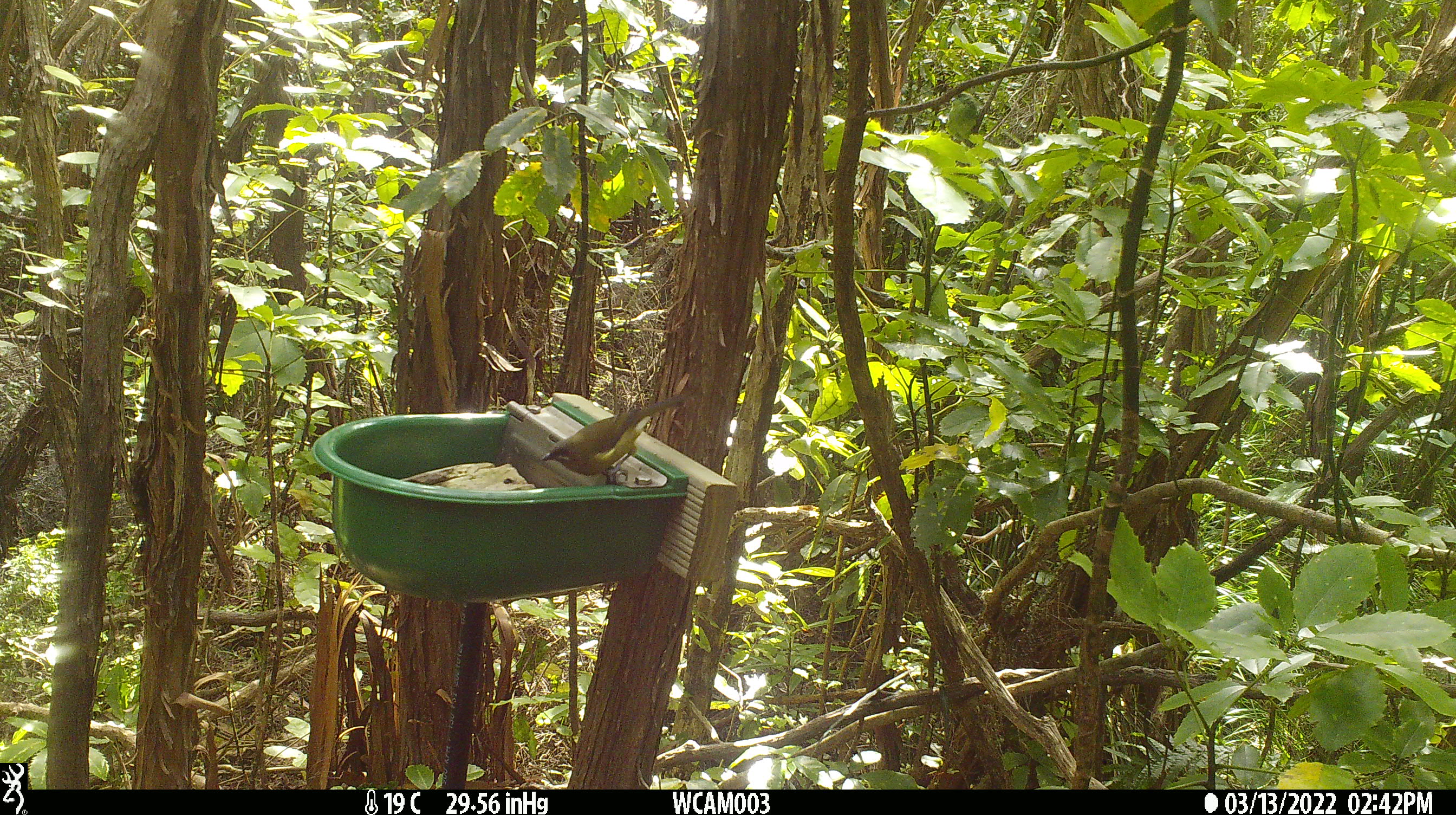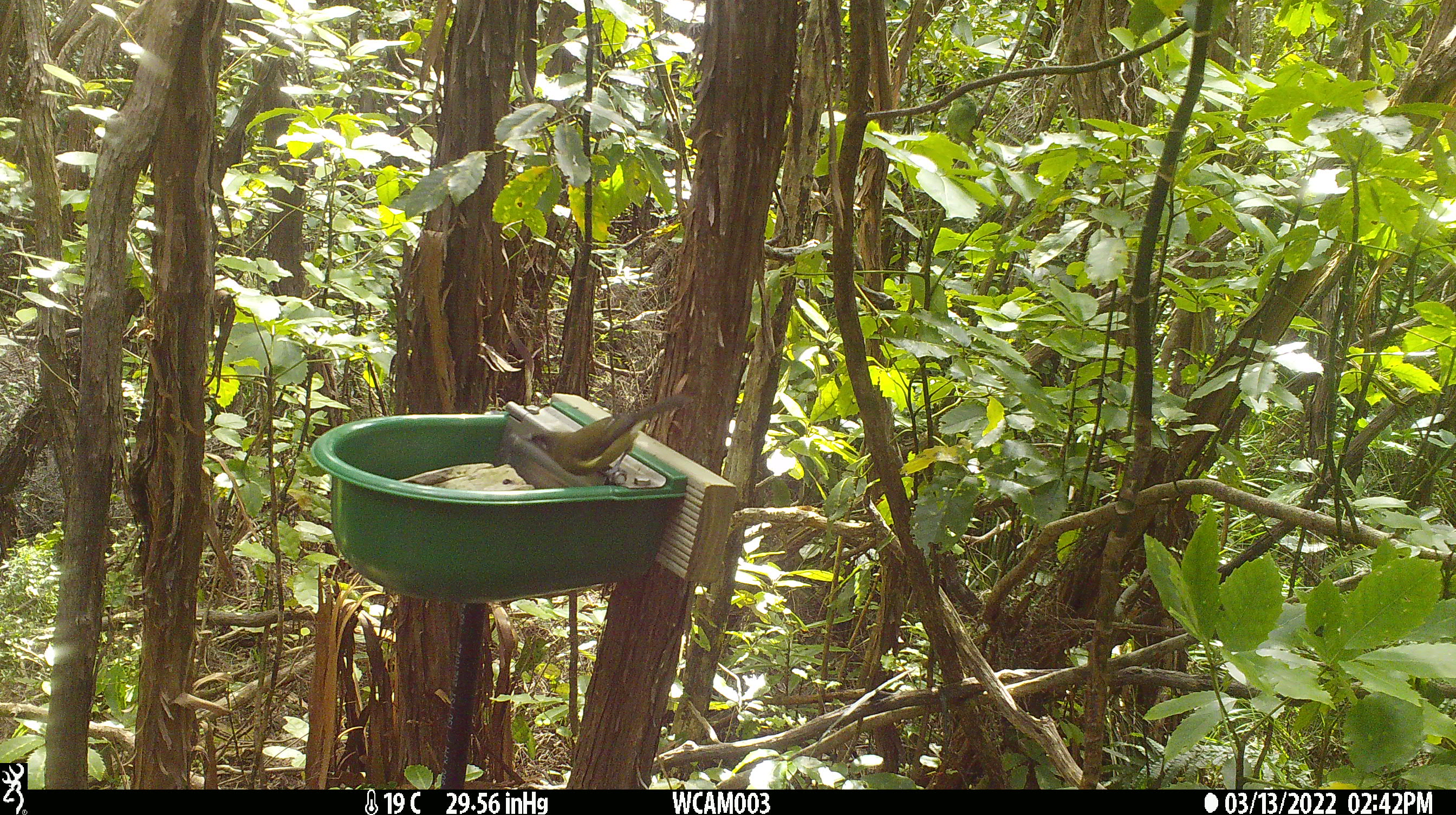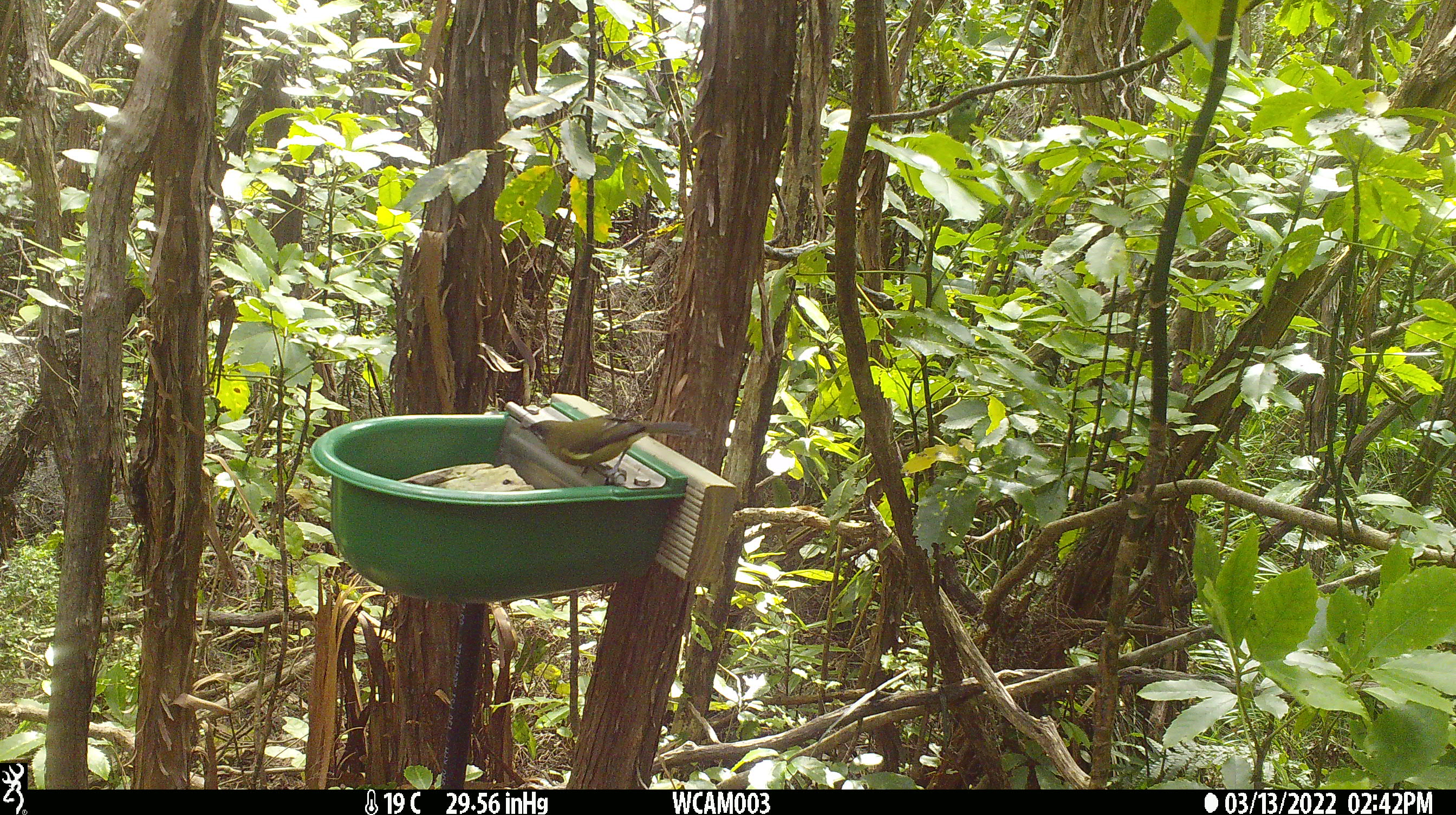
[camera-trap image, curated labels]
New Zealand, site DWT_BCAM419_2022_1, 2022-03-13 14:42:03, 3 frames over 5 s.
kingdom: Animalia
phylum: Chordata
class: Aves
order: Passeriformes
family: Meliphagidae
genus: Anthornis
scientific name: Anthornis melanura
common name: new zealand bellbird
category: bellbird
Bellbird (new zealand bellbird) (Anthornis melanura).